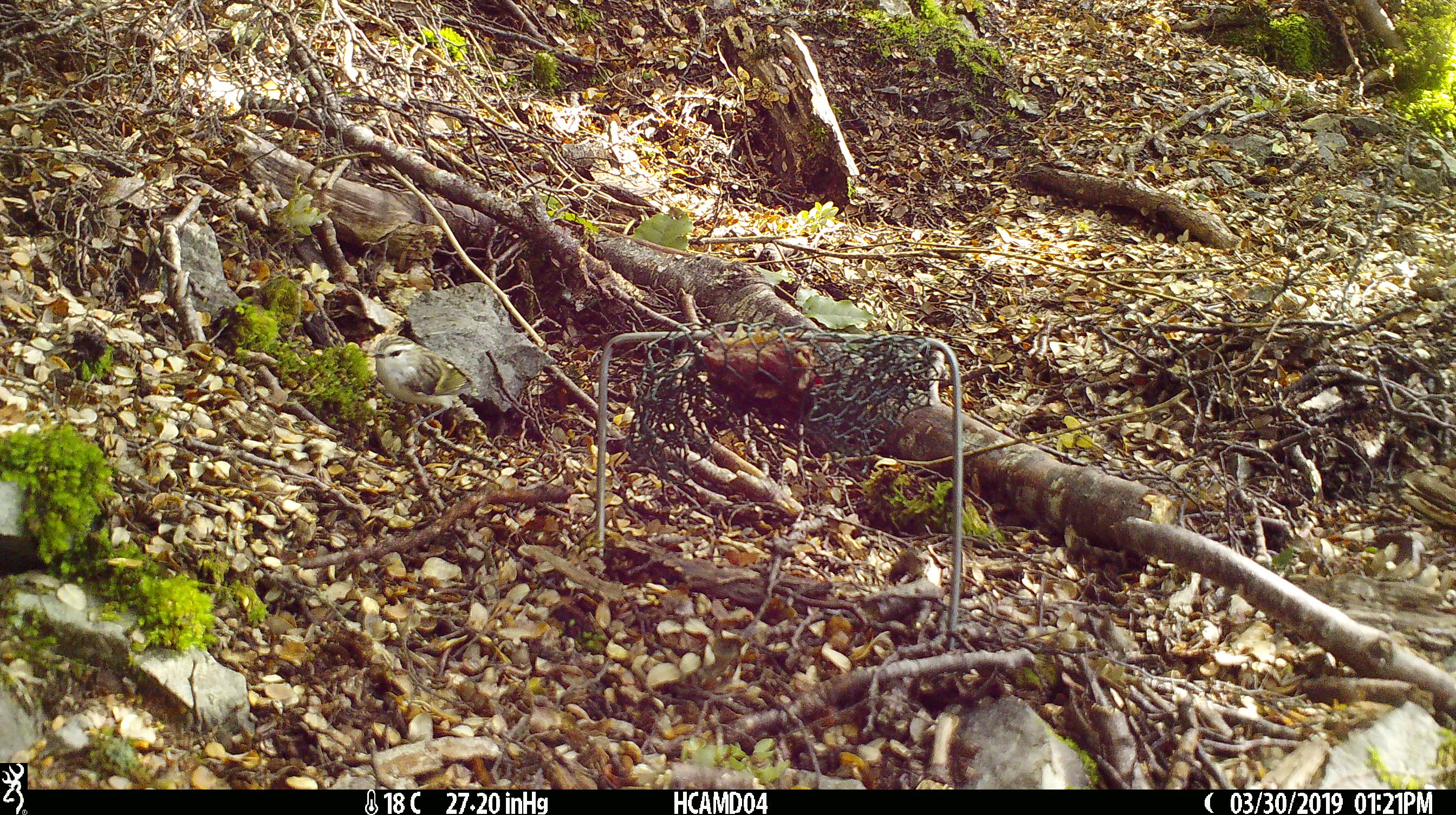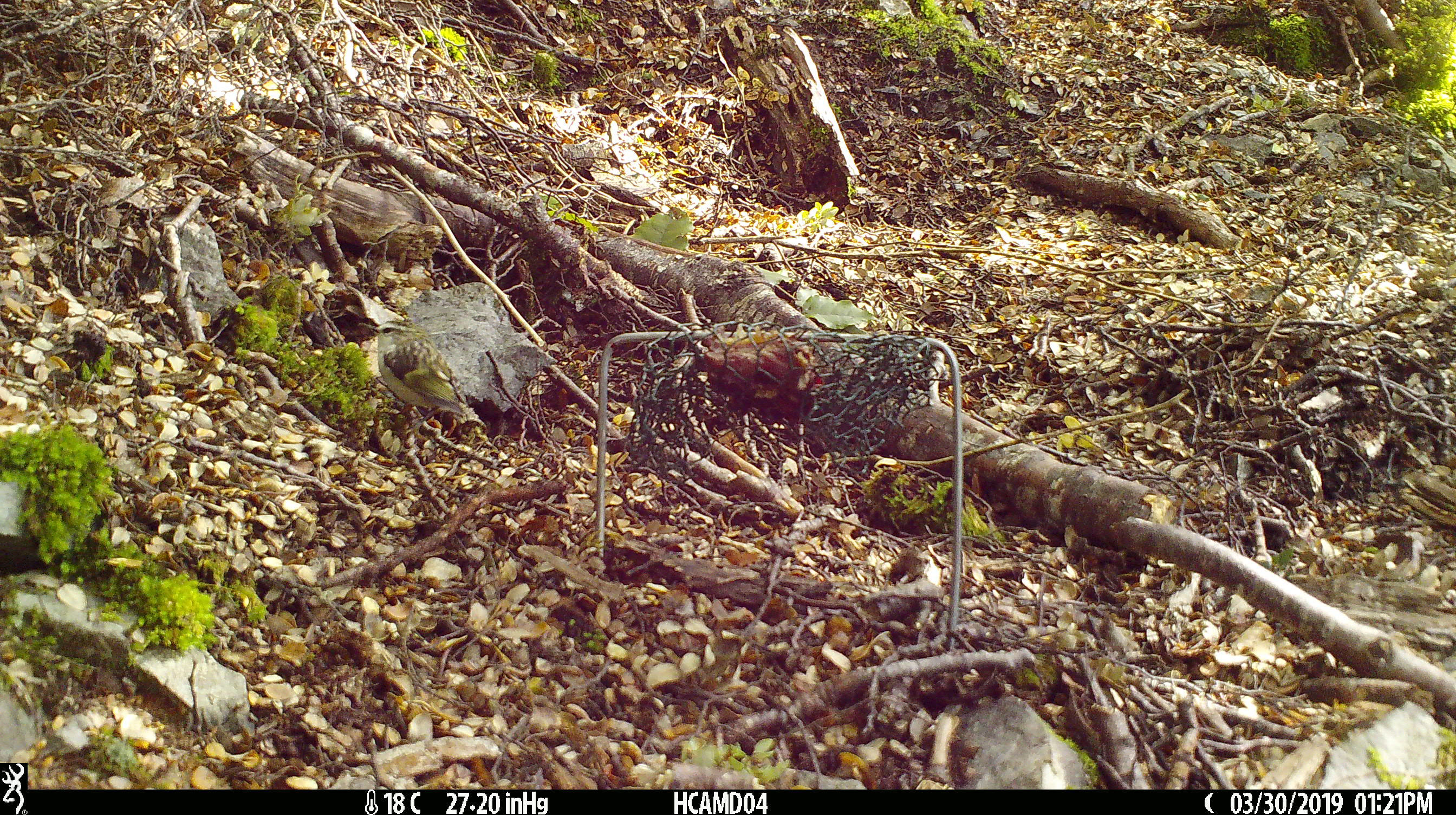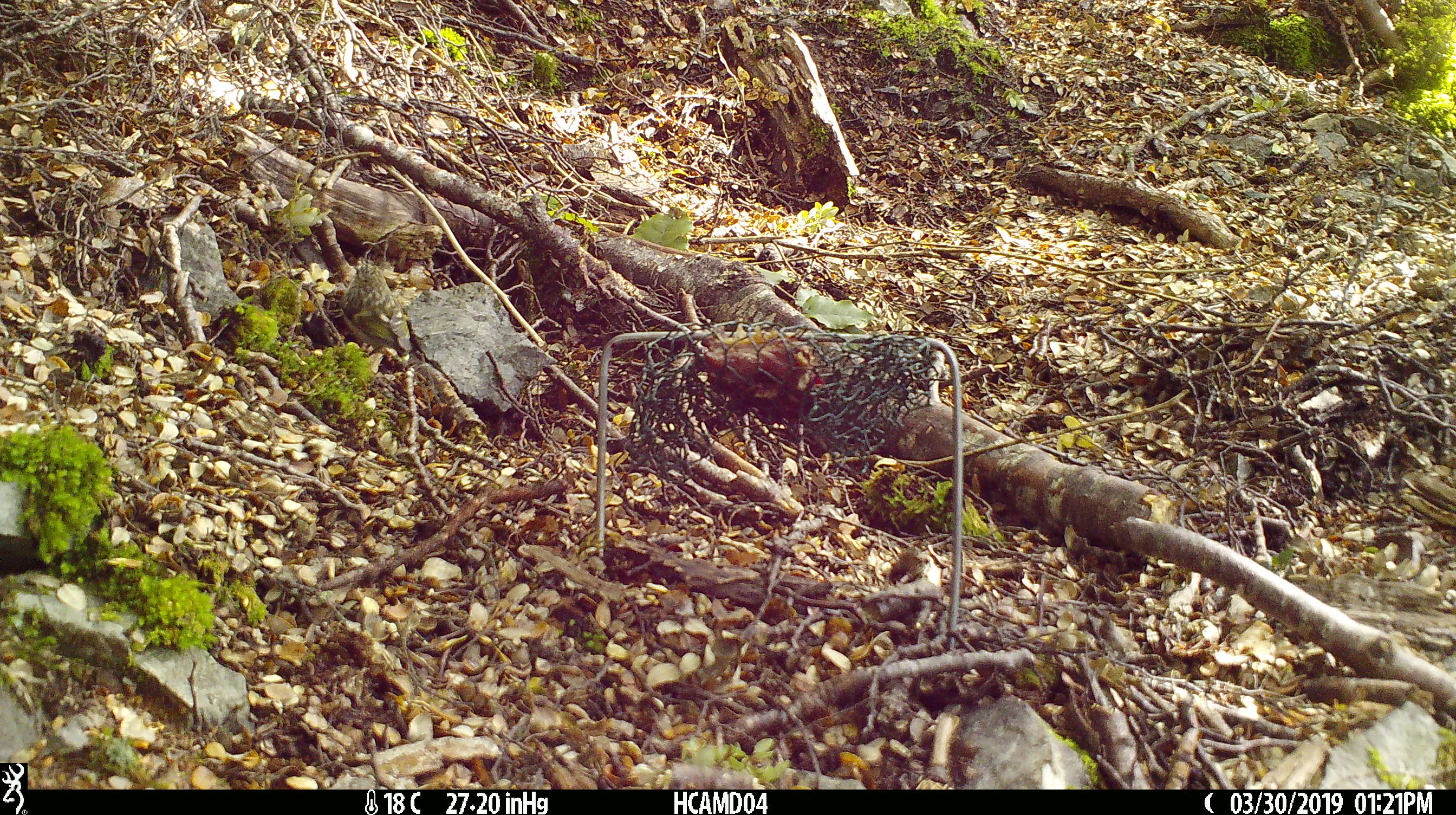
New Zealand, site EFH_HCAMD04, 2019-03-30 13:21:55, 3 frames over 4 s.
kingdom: Animalia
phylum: Chordata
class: Aves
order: Passeriformes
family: Acanthisittidae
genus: Acanthisitta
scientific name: Acanthisitta chloris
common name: rifleman